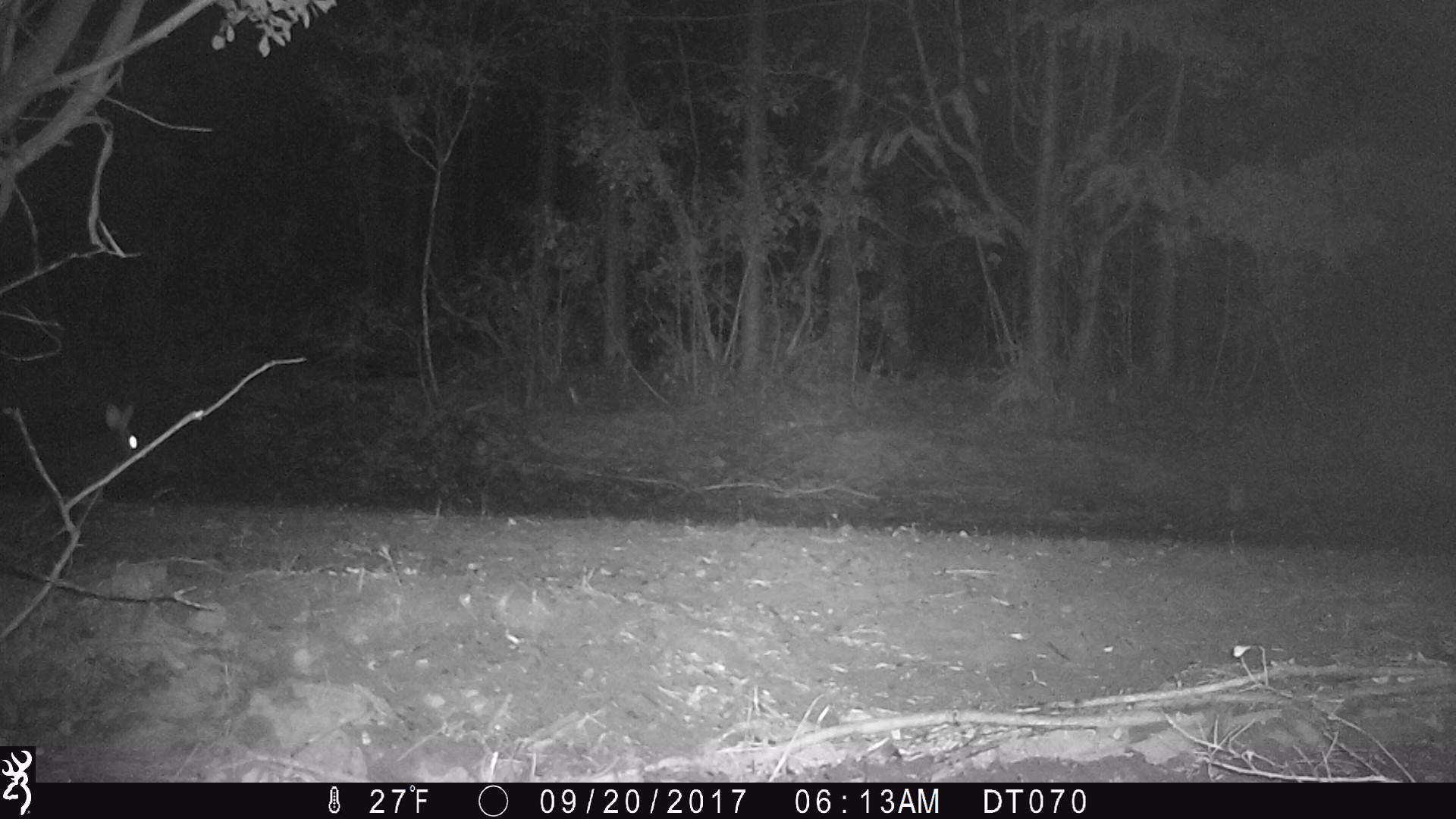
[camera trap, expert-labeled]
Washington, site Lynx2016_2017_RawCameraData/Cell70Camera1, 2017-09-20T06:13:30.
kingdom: Animalia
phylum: Chordata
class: Mammalia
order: Lagomorpha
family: Leporidae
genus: Lepus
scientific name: Lepus americanus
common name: snowshoe hare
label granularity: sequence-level